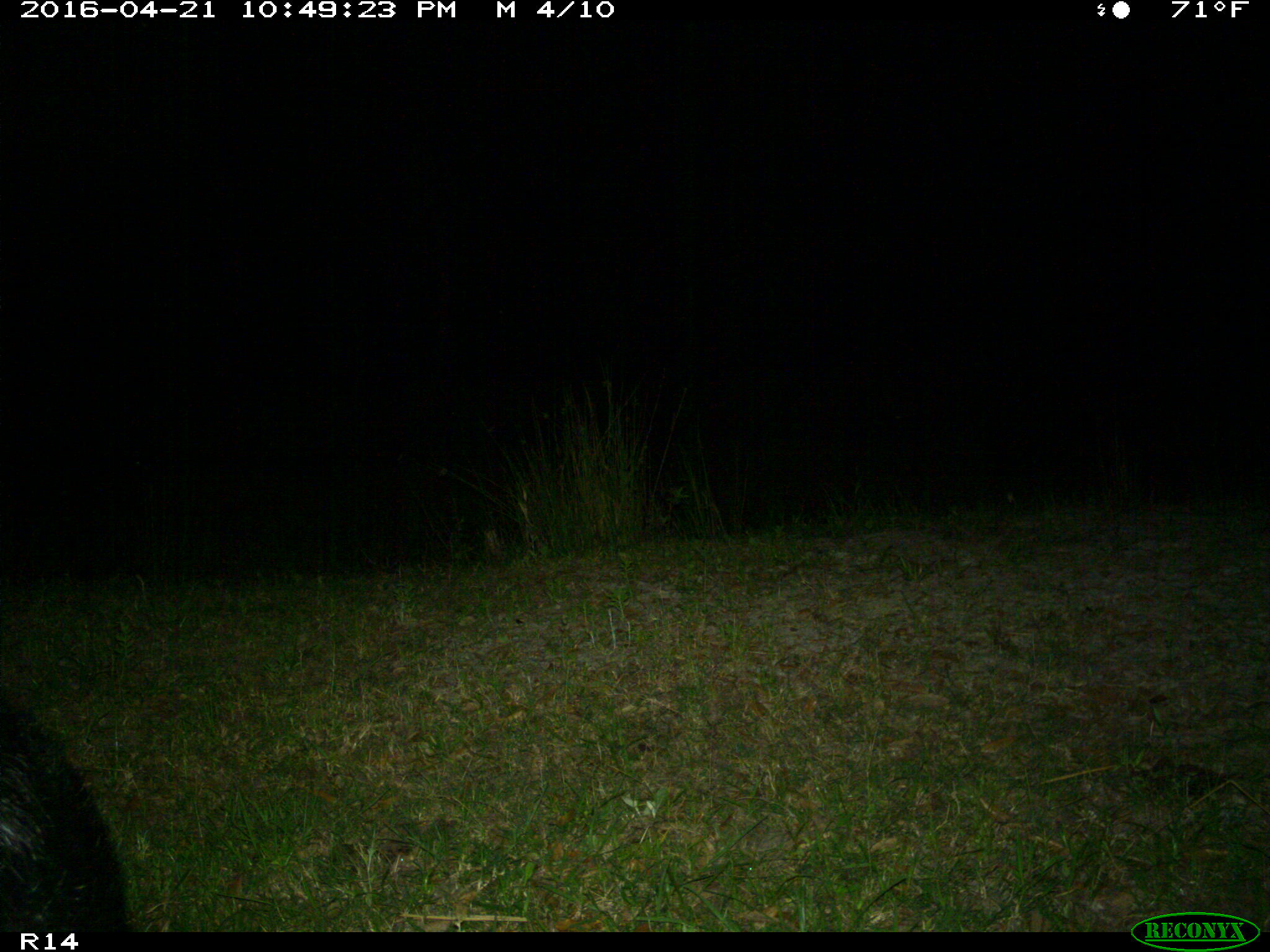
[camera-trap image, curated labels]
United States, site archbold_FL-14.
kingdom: Animalia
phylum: Chordata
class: Mammalia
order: Artiodactyla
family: Suidae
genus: Sus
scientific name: Sus scrofa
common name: wild boar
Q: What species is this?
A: Sus scrofa (wild boar).